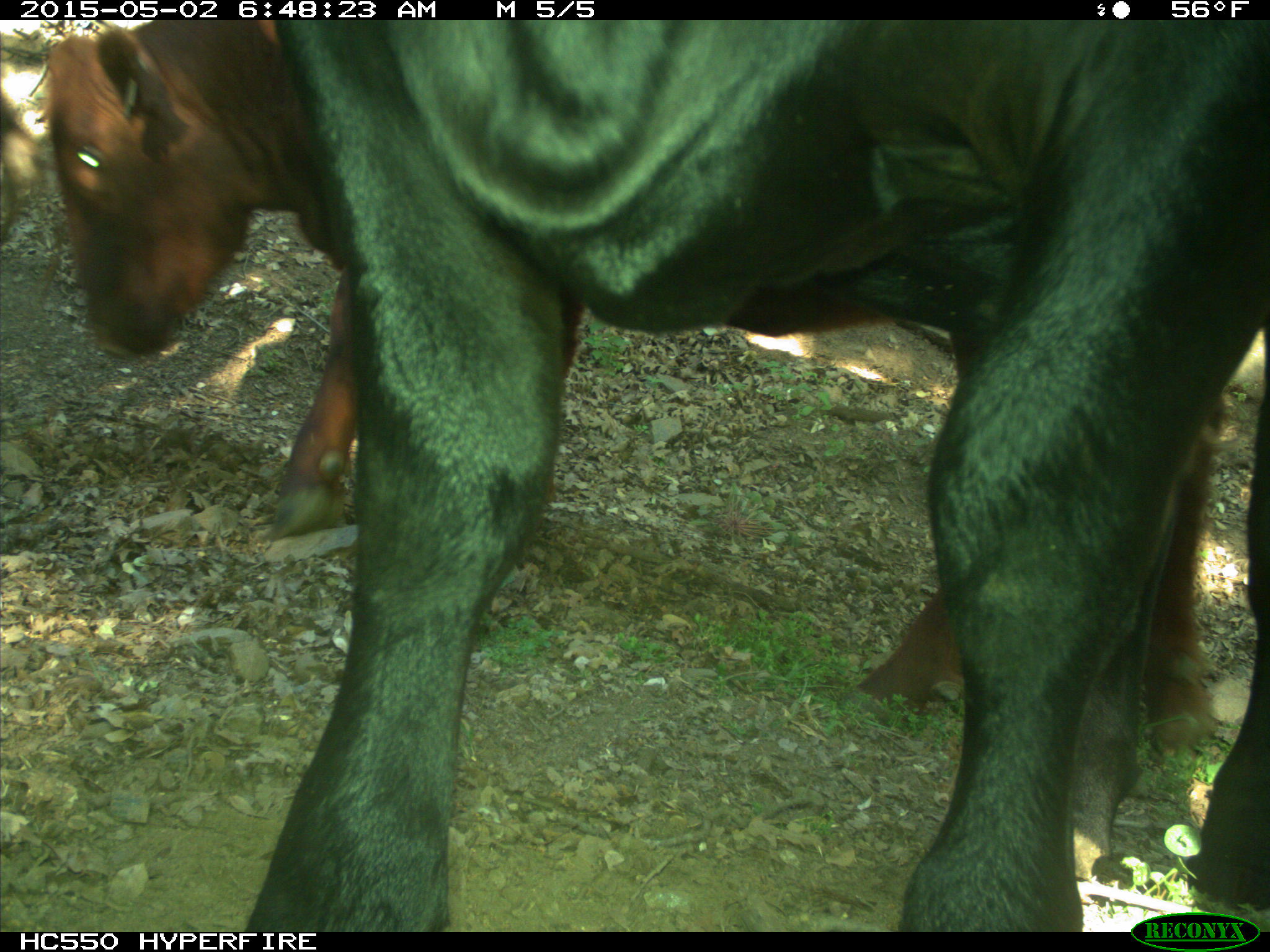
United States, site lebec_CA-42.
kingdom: Animalia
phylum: Chordata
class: Mammalia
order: Artiodactyla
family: Bovidae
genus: Bos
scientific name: Bos taurus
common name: domestic cow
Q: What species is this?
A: Bos taurus (domestic cow).